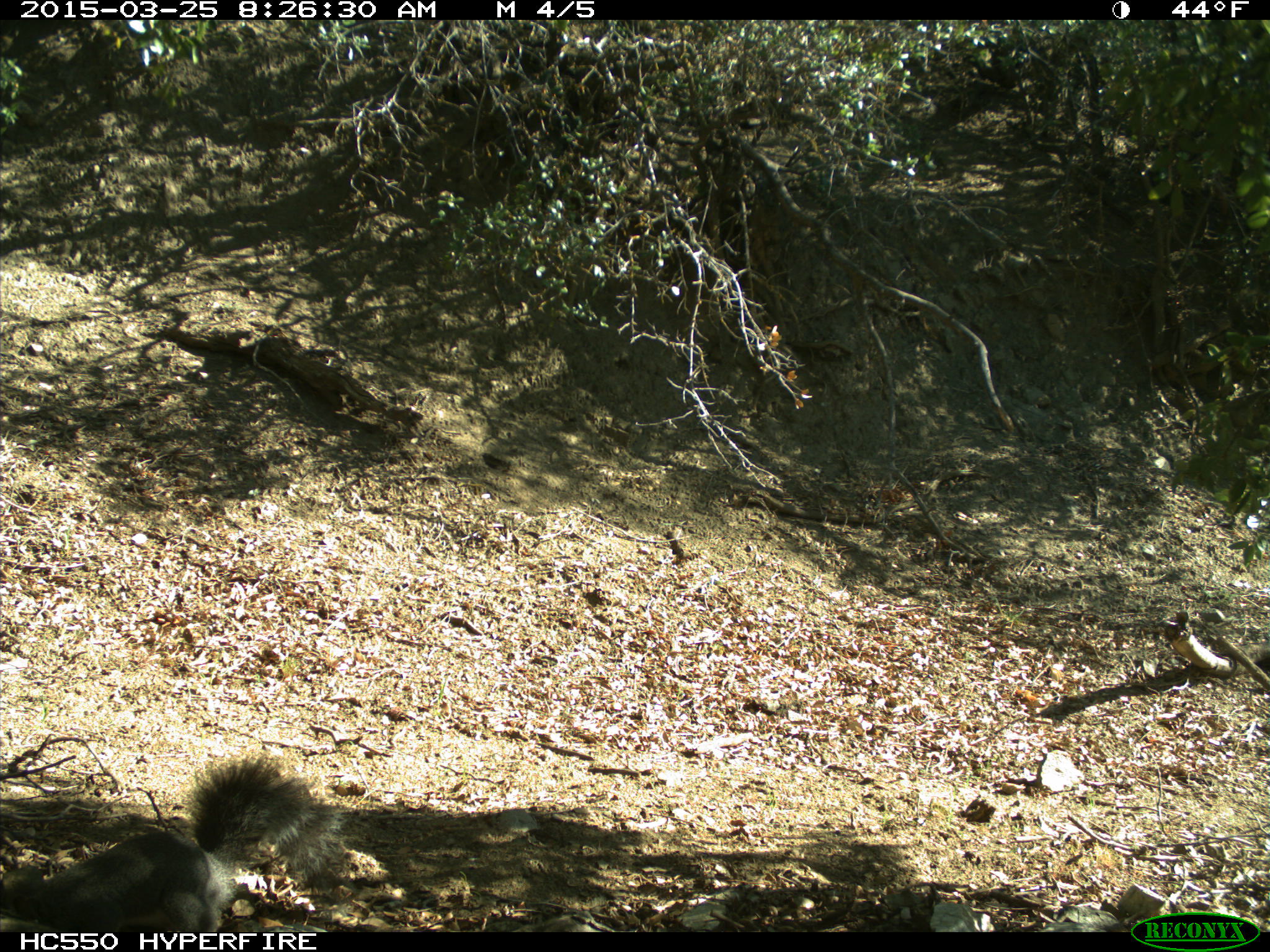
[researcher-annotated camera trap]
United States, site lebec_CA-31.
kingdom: Animalia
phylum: Chordata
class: Mammalia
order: Rodentia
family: Sciuridae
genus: Sciurus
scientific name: Sciurus carolinensis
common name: eastern gray squirrel